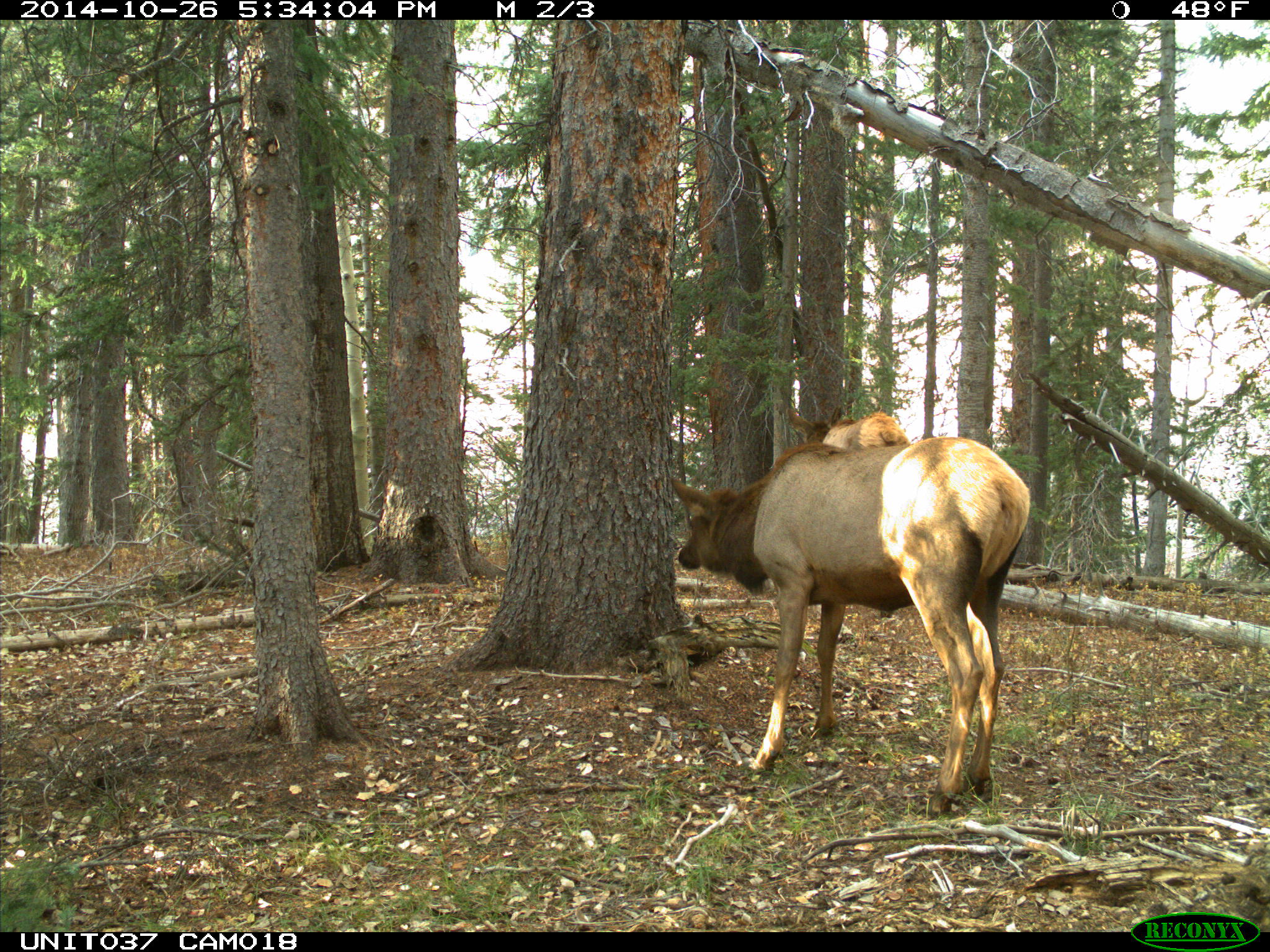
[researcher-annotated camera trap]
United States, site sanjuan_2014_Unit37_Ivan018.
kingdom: Animalia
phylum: Chordata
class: Mammalia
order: Artiodactyla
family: Cervidae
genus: Cervus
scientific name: Cervus elaphus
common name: red deer